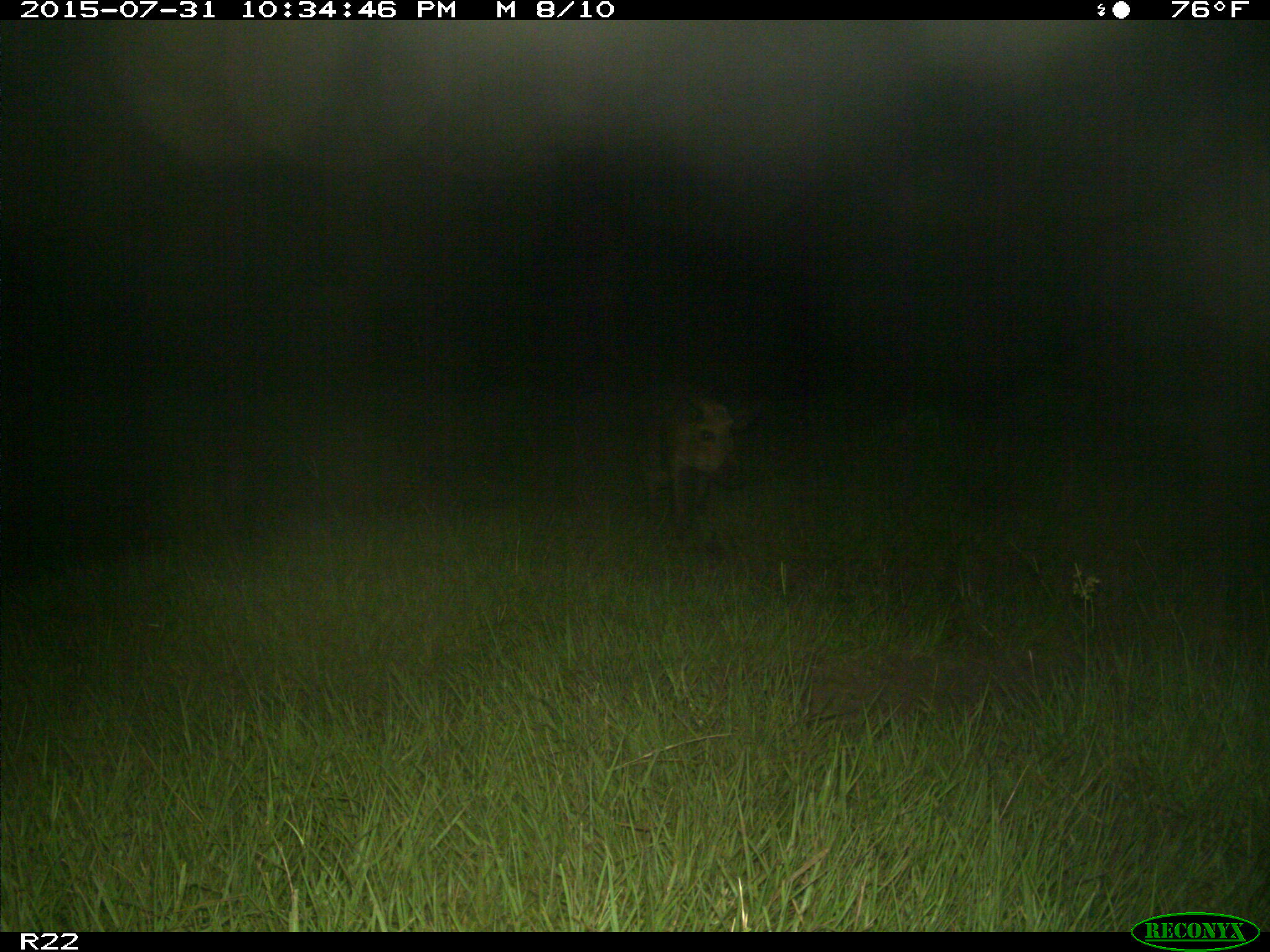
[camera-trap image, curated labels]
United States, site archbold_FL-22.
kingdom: Animalia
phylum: Chordata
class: Mammalia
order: Artiodactyla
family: Suidae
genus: Sus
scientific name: Sus scrofa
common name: wild boar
Sus scrofa (wild boar).